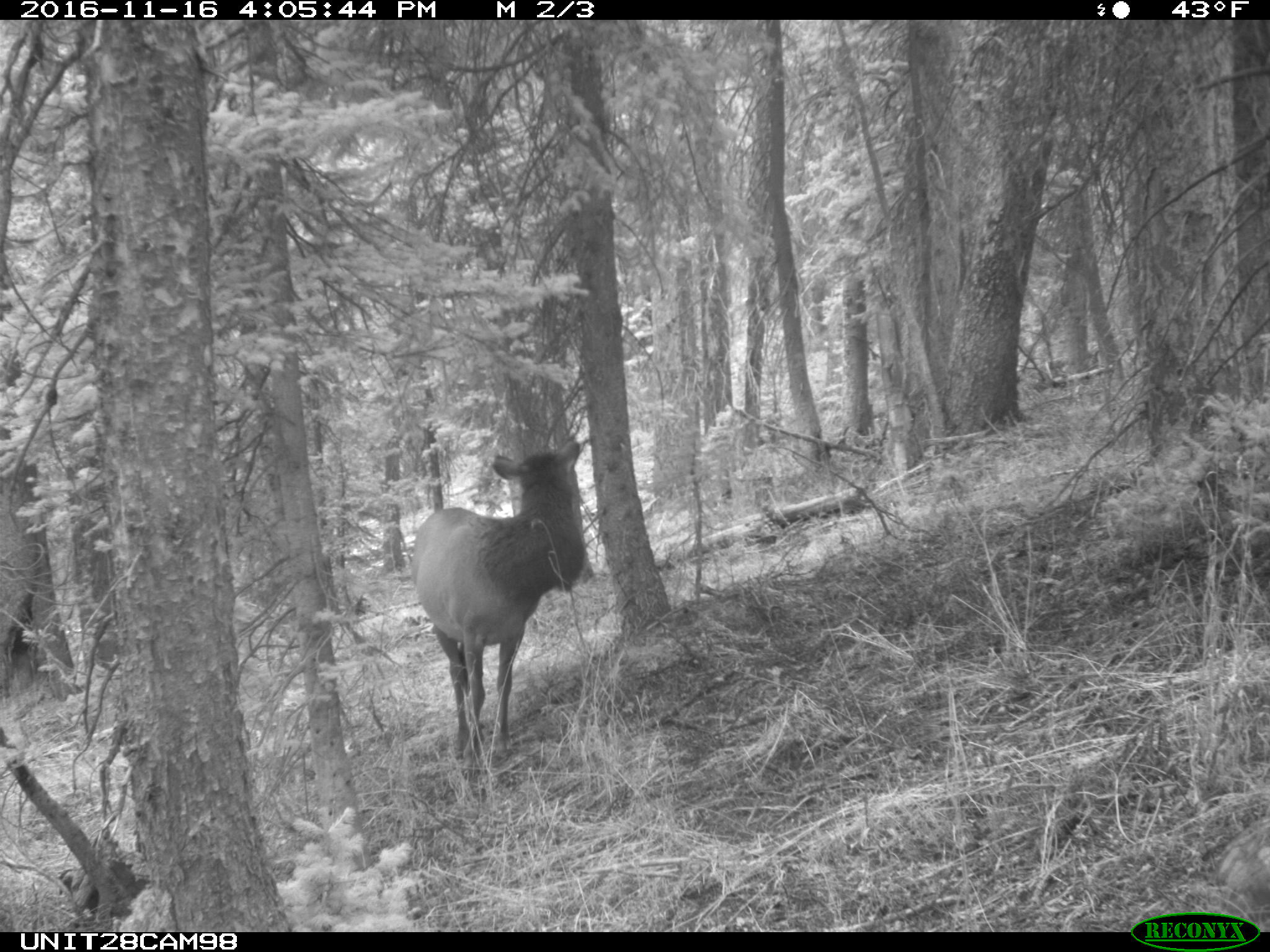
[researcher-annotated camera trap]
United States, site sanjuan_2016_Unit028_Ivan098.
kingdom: Animalia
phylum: Chordata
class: Mammalia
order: Artiodactyla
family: Cervidae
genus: Cervus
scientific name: Cervus elaphus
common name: red deer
Cervus elaphus (red deer).